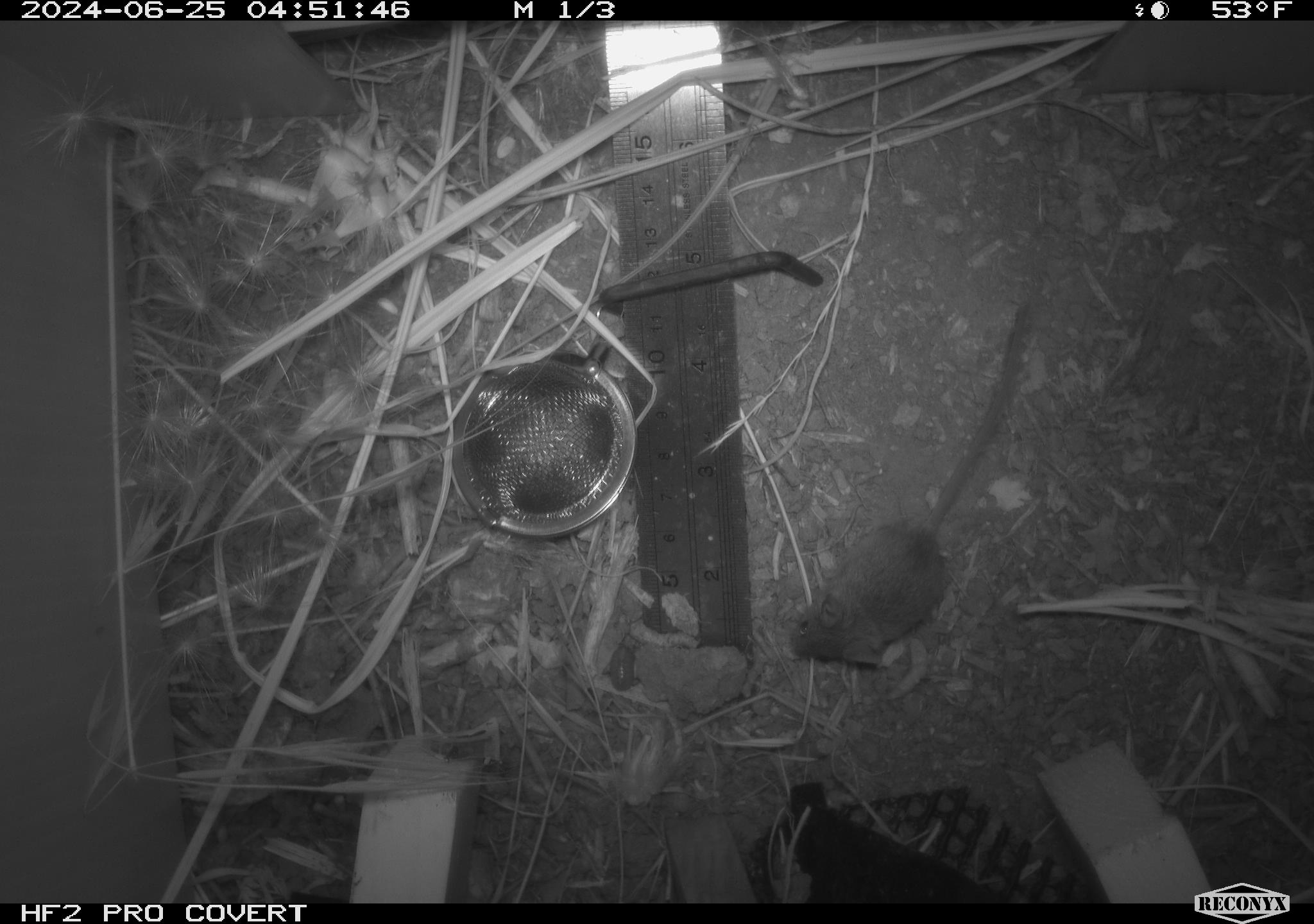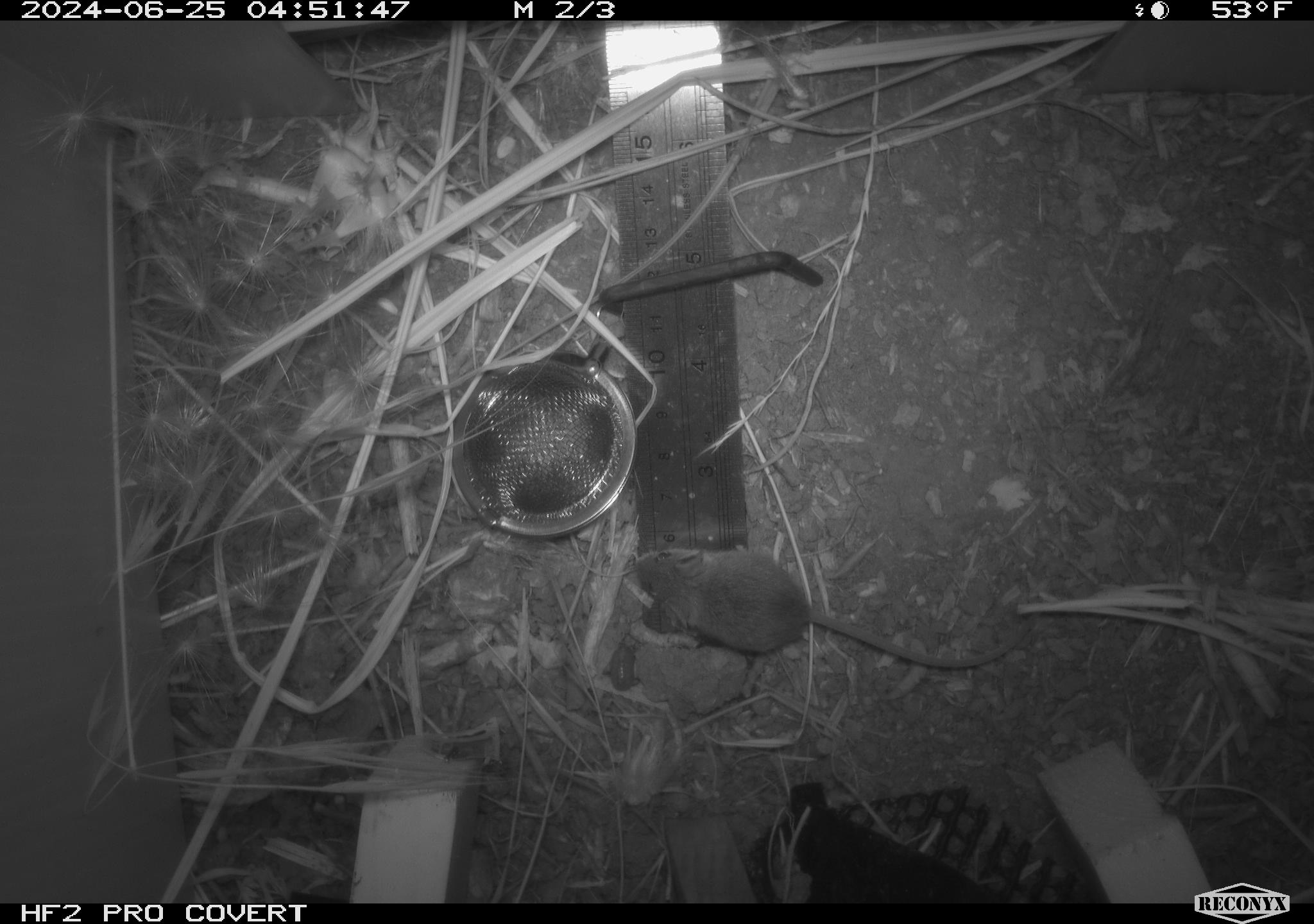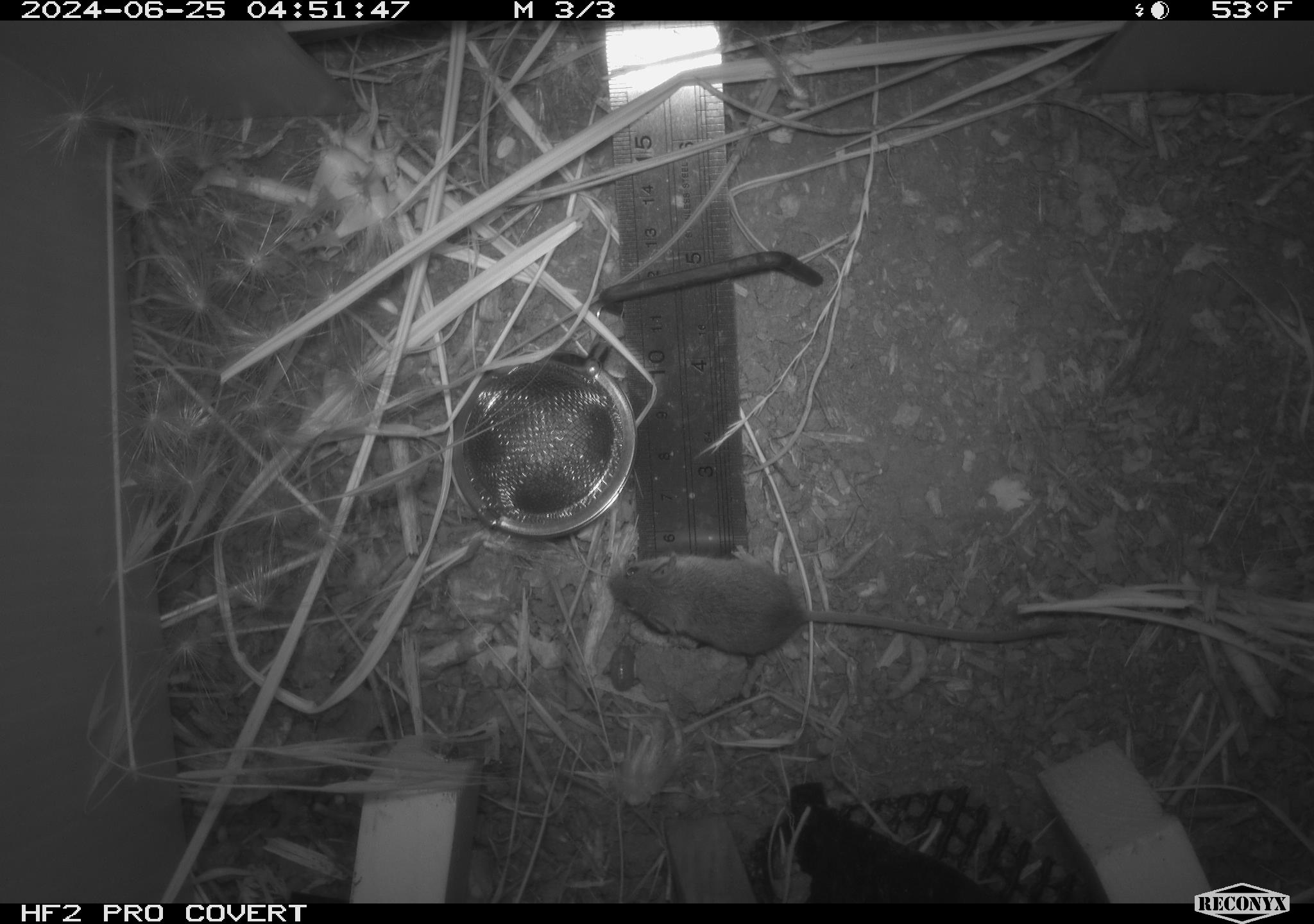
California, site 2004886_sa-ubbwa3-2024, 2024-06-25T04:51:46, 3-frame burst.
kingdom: Animalia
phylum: Chordata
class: Mammalia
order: Rodentia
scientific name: Rodentia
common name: mouse species